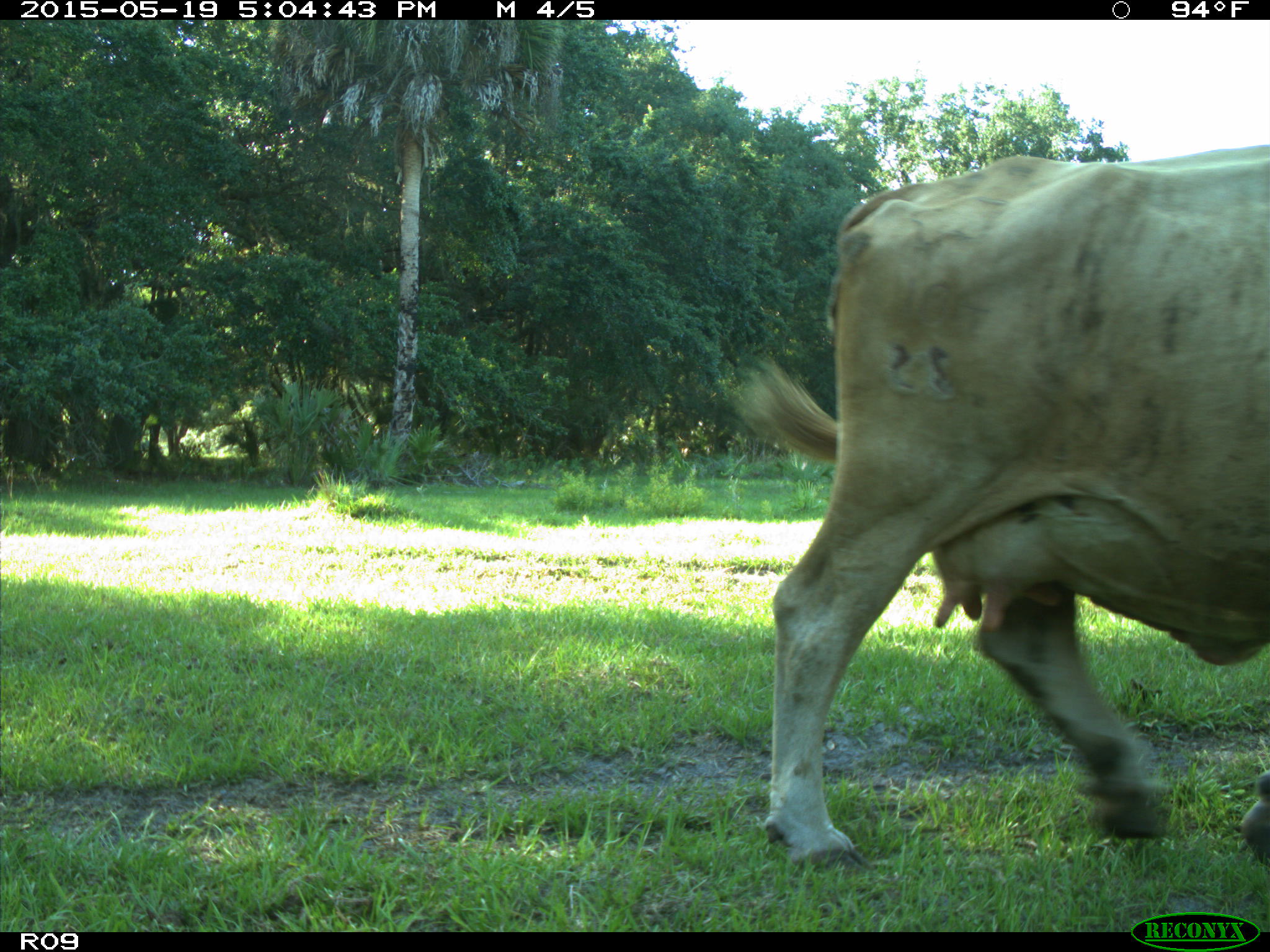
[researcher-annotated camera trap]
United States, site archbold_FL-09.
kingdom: Animalia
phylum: Chordata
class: Mammalia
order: Artiodactyla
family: Bovidae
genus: Bos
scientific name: Bos taurus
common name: domestic cow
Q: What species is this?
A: Bos taurus (domestic cow).